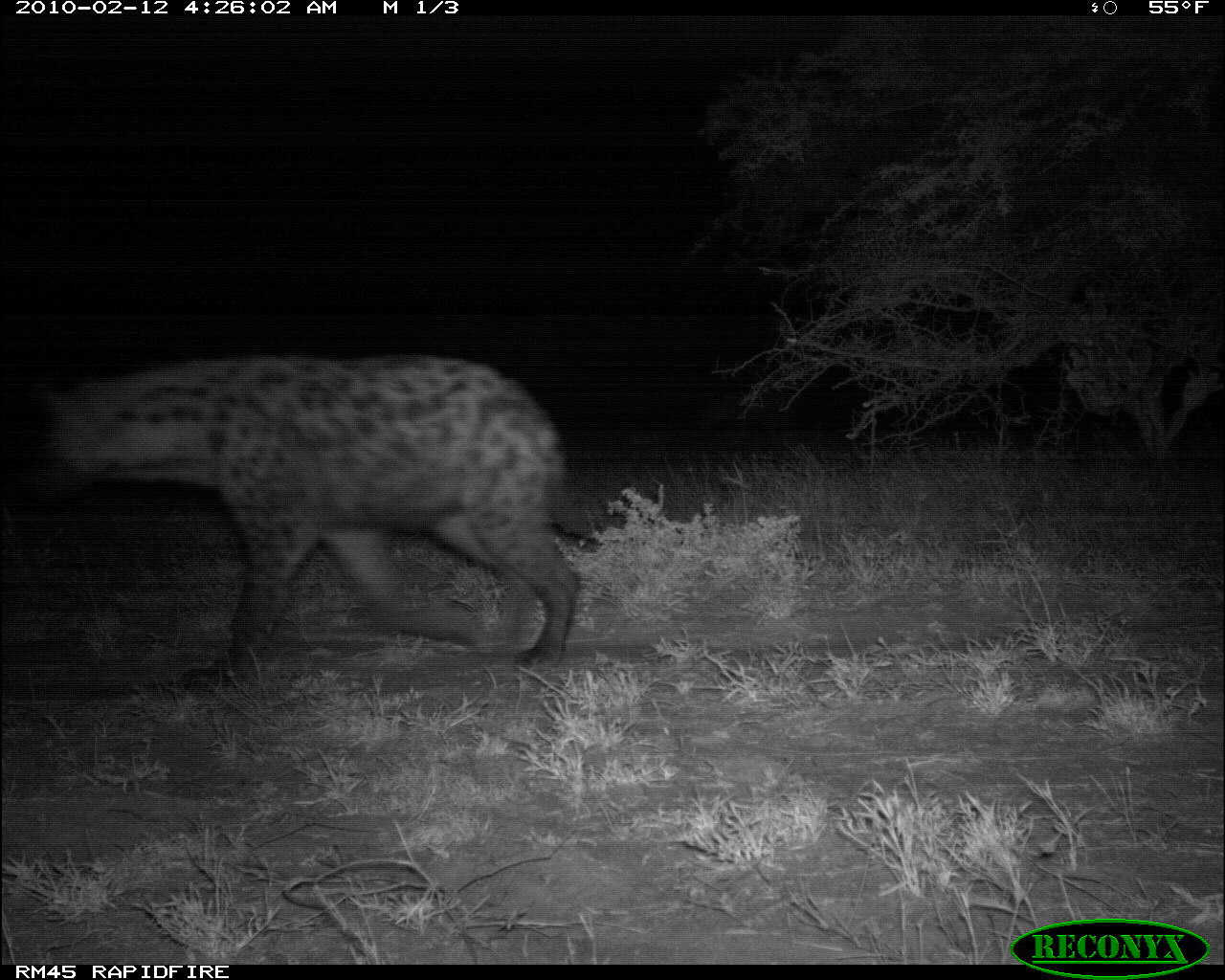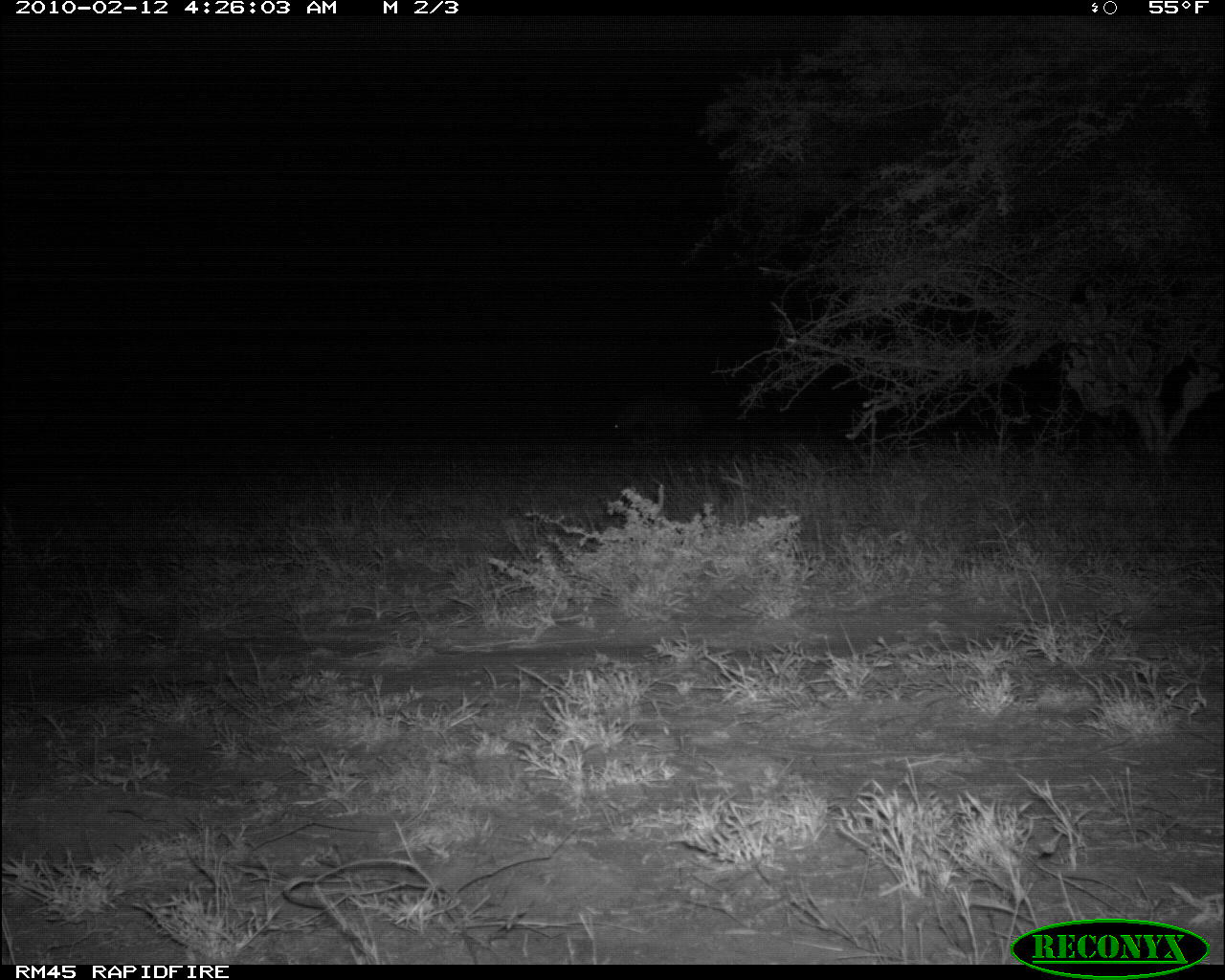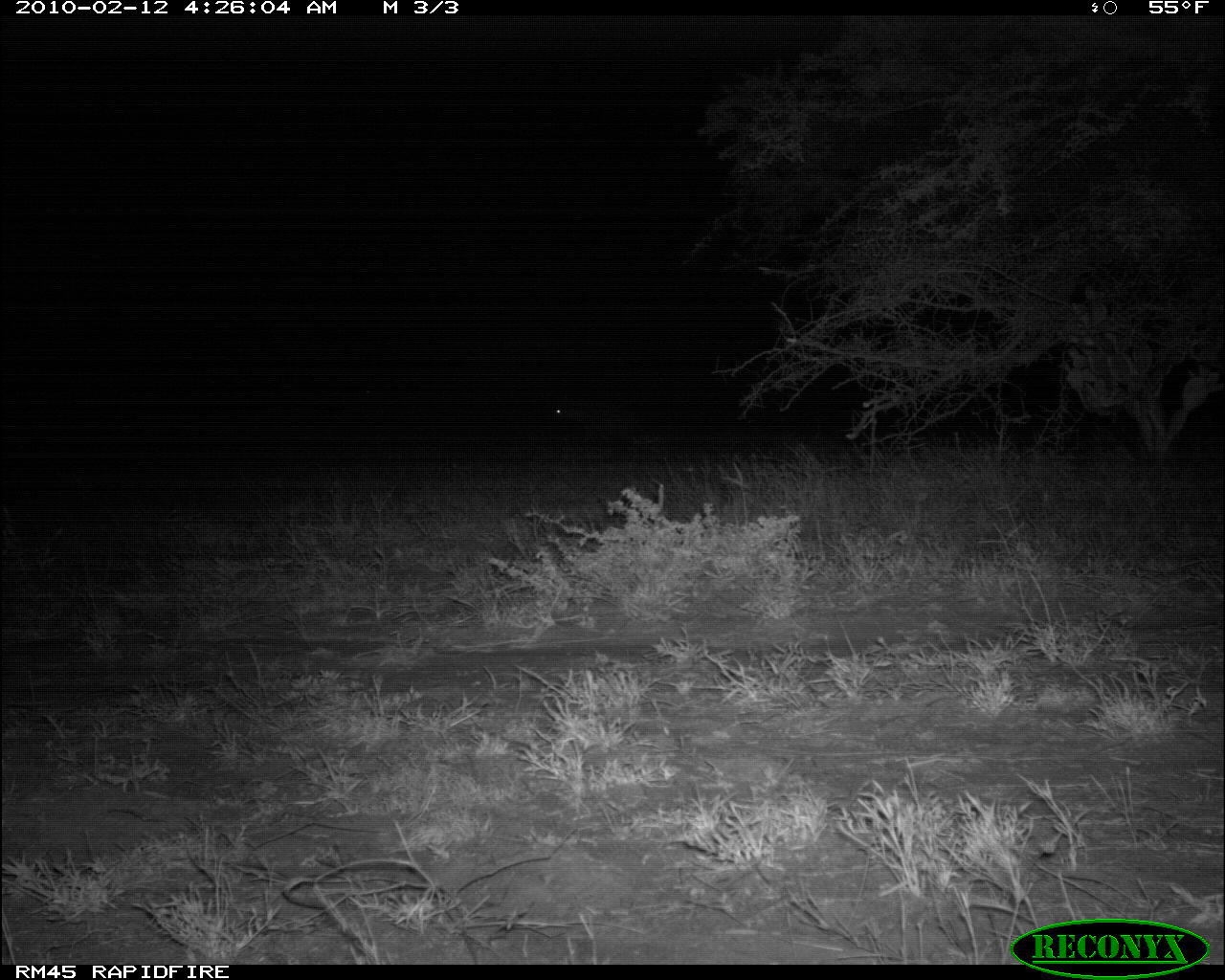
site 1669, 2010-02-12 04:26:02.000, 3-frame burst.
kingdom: Animalia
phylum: Chordata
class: Mammalia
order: Carnivora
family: Hyaenidae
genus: Crocuta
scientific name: Crocuta crocuta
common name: spotted hyena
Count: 1.